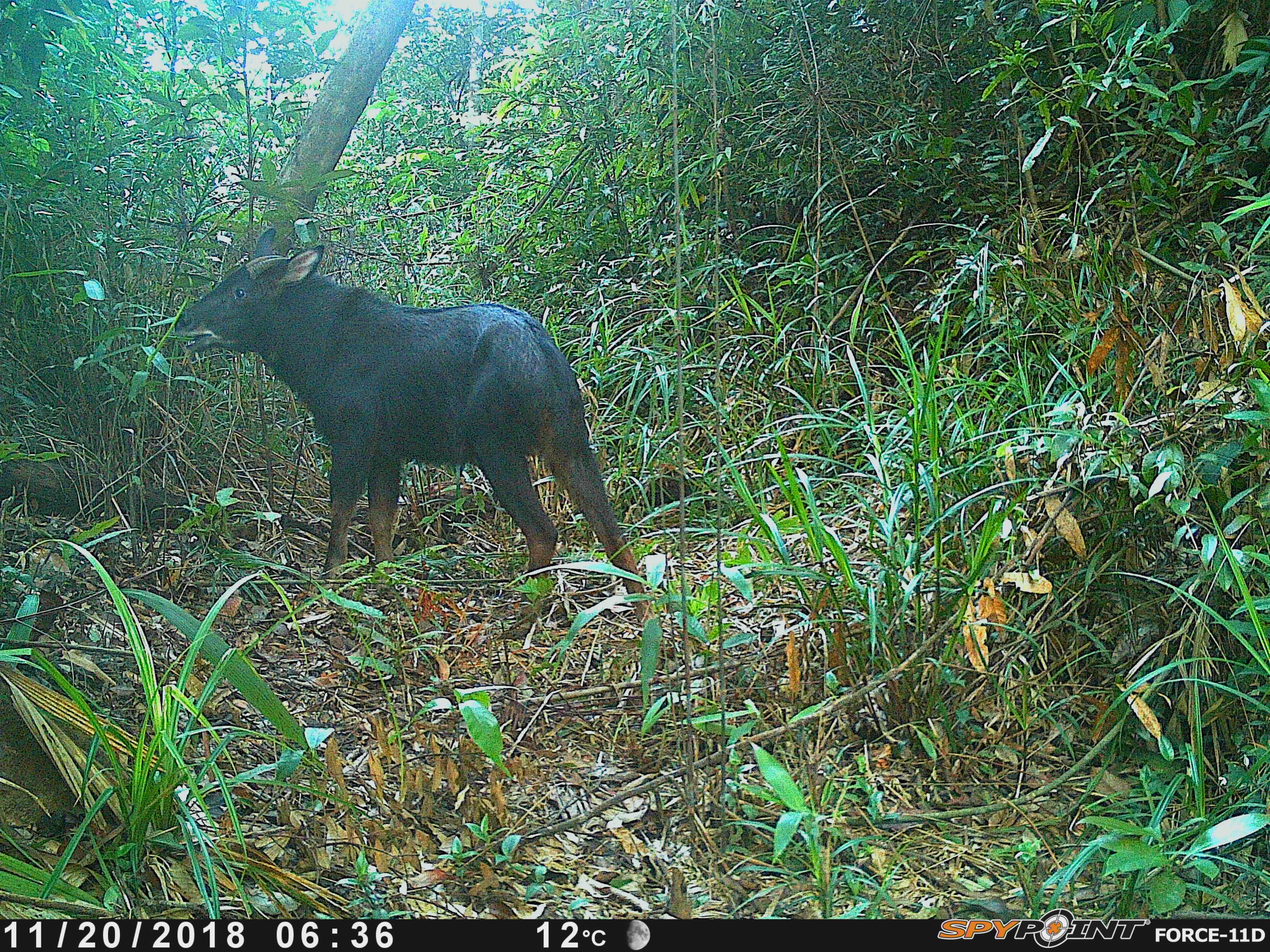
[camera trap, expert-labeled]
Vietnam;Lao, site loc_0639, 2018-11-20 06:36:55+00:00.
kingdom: Animalia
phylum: Chordata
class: Mammalia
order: Artiodactyla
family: Bovidae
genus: Capricornis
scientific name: Capricornis sumatraensis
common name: chinese serow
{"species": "chinese serow (Capricornis sumatraensis)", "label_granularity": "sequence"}